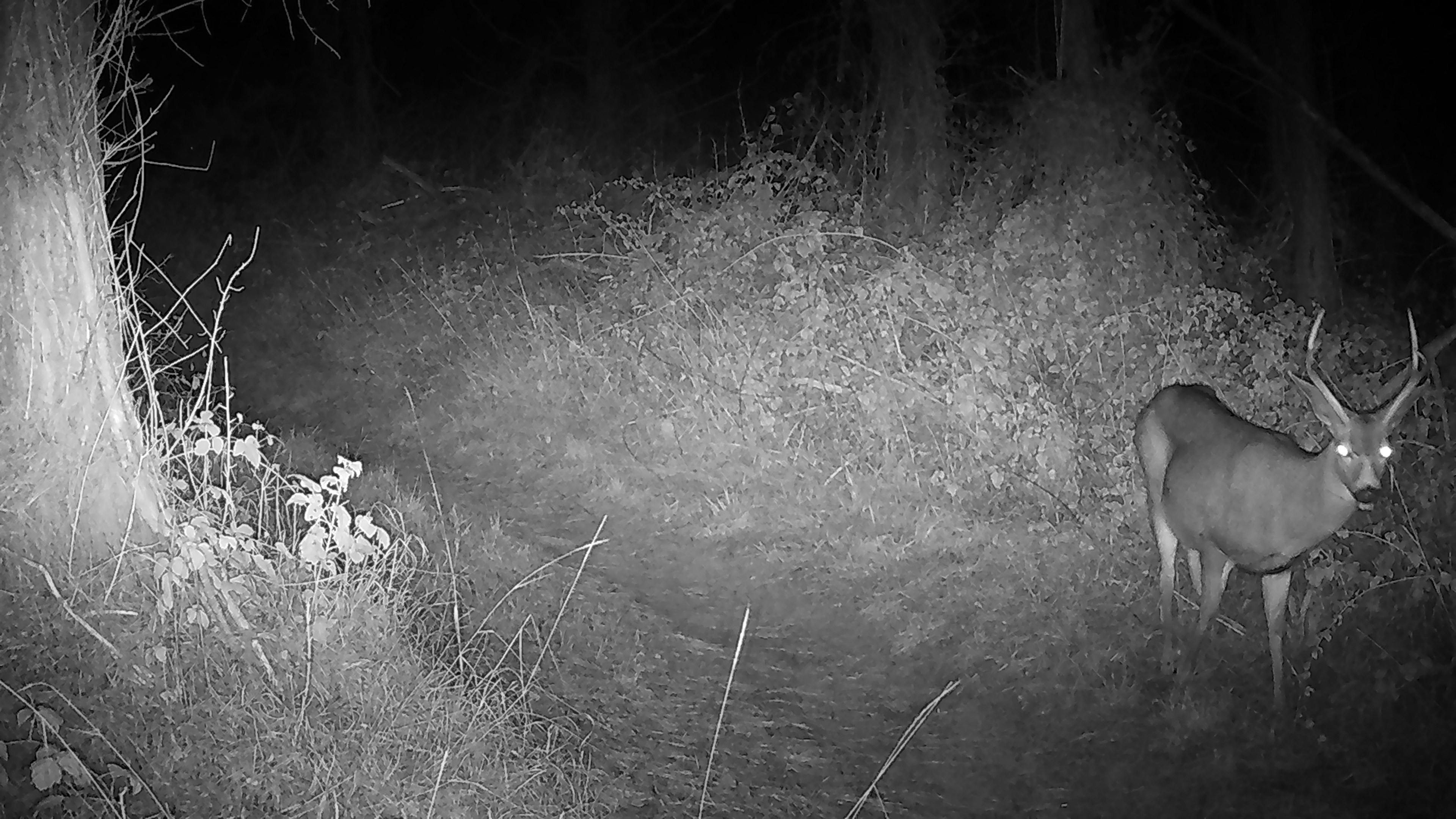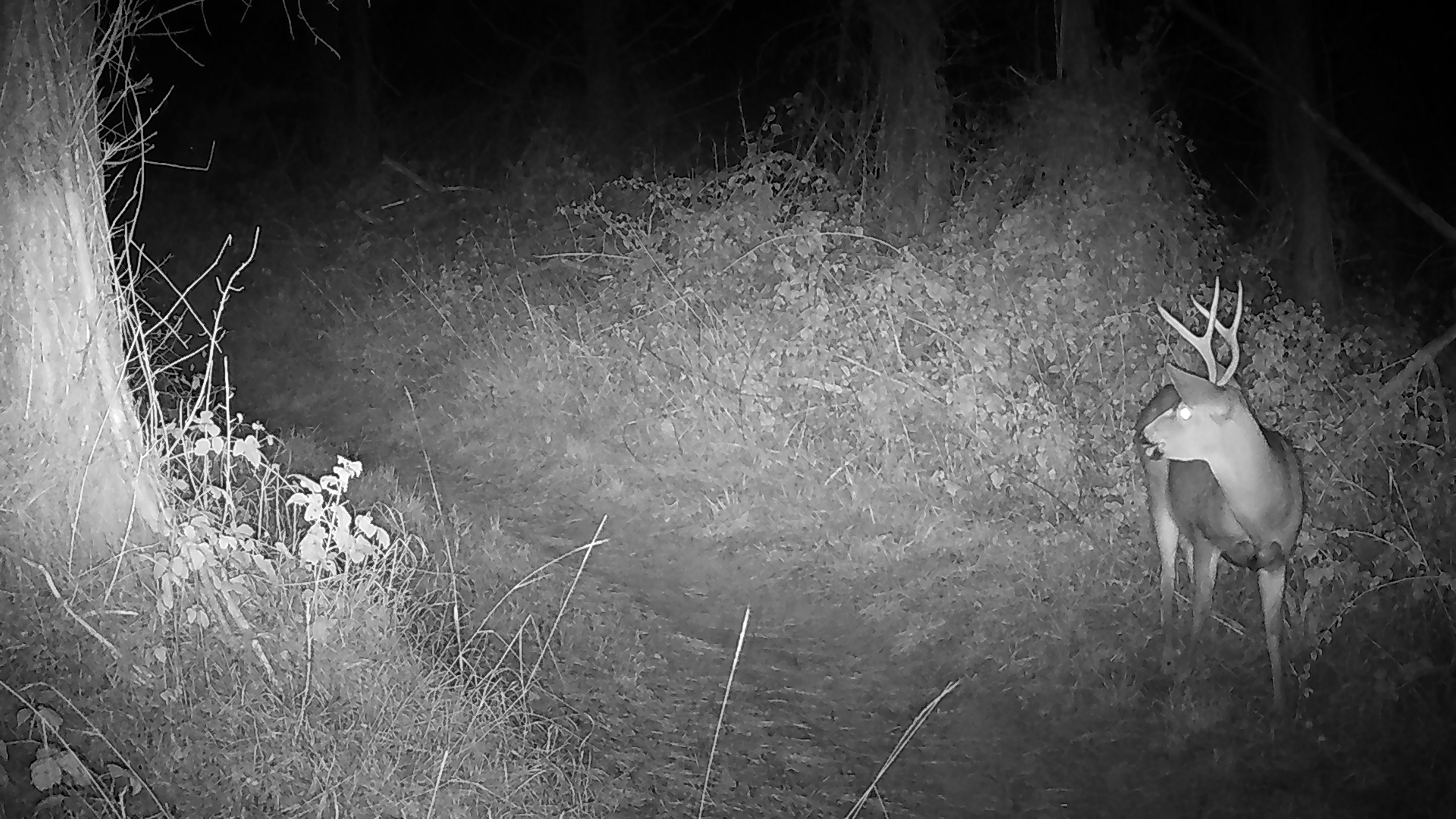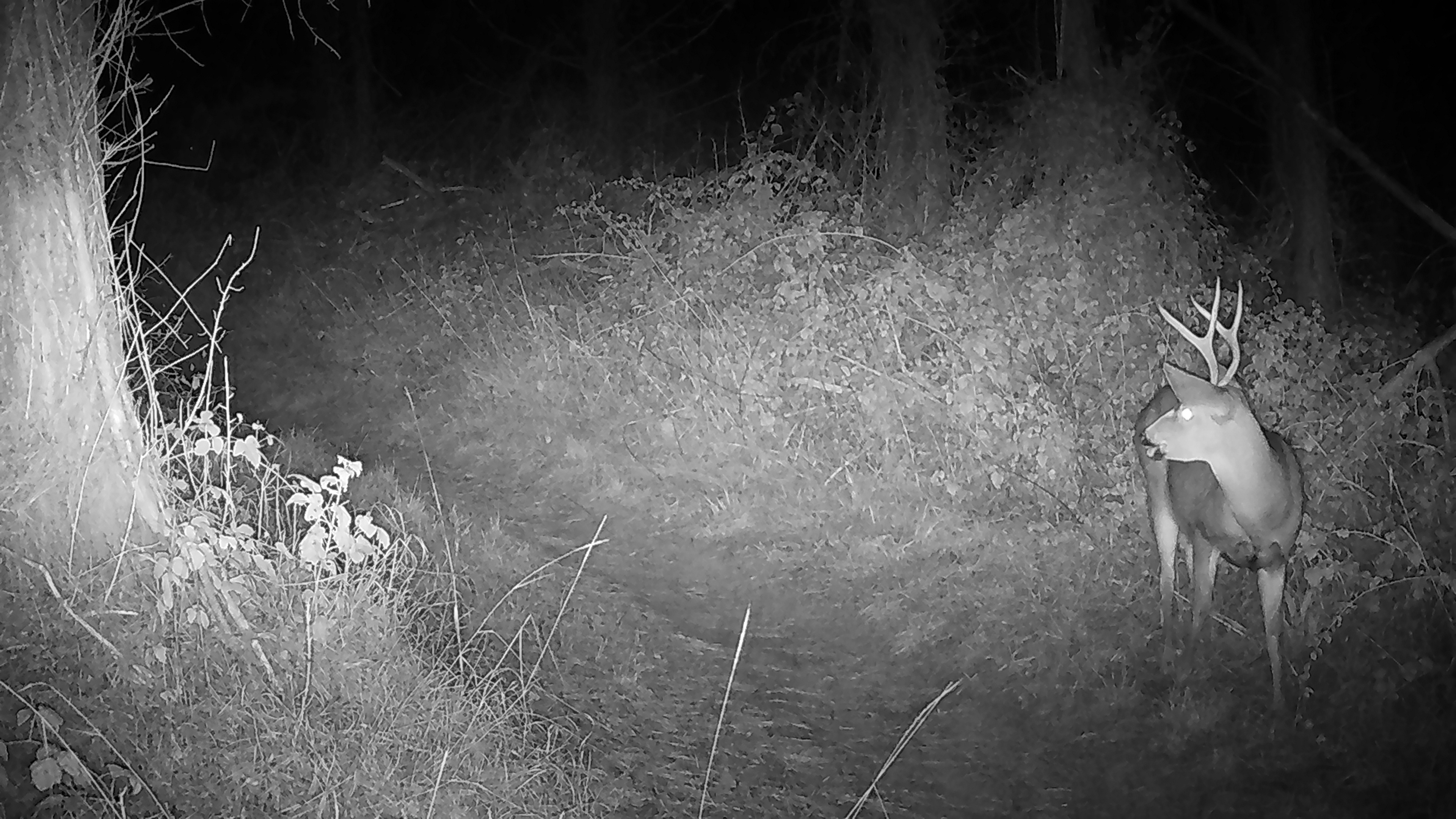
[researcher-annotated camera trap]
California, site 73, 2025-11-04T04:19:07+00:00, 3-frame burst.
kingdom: Animalia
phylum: Chordata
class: Mammalia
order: Artiodactyla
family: Cervidae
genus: Odocoileus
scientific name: Odocoileus hemionus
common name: mule deer